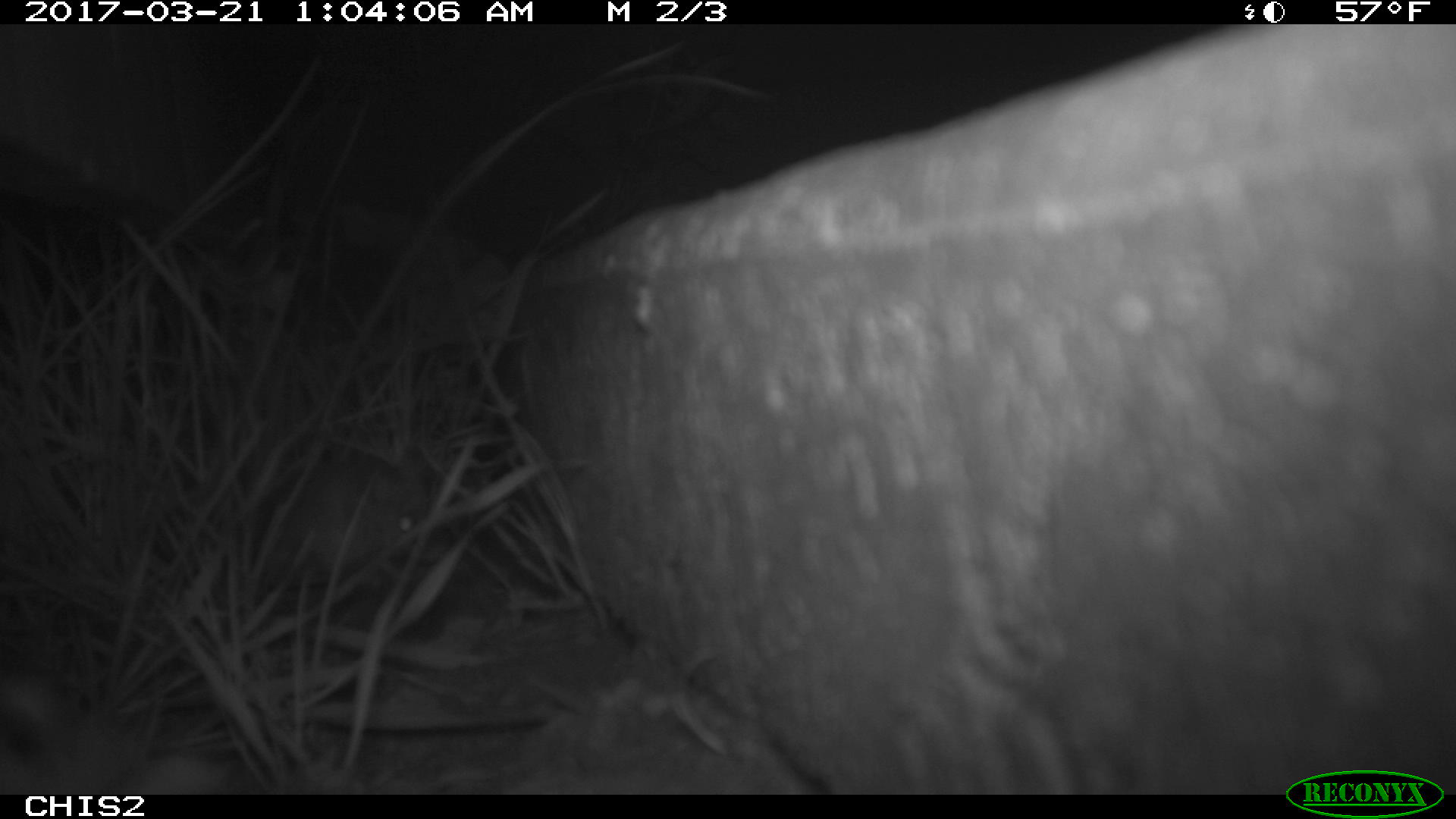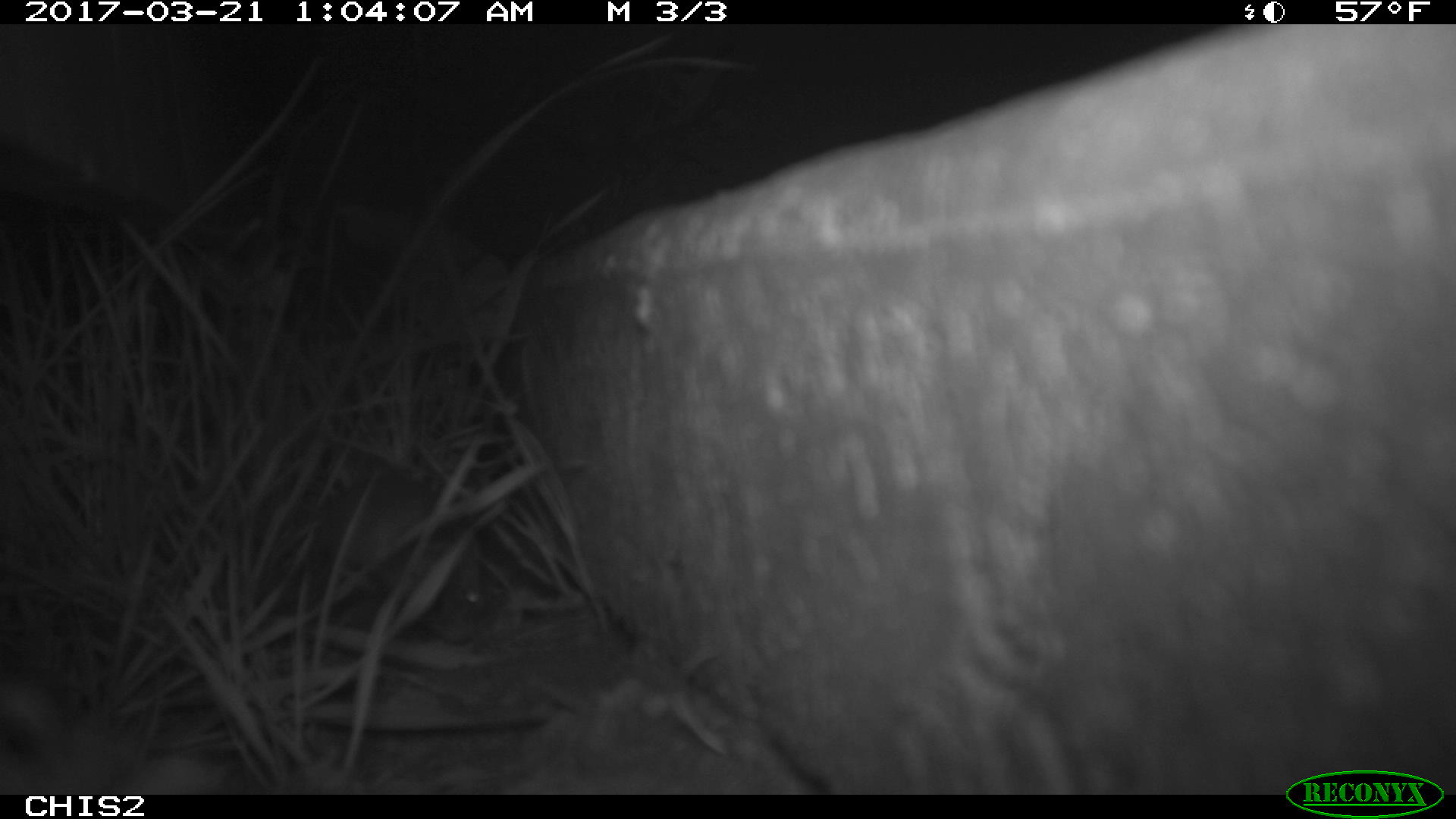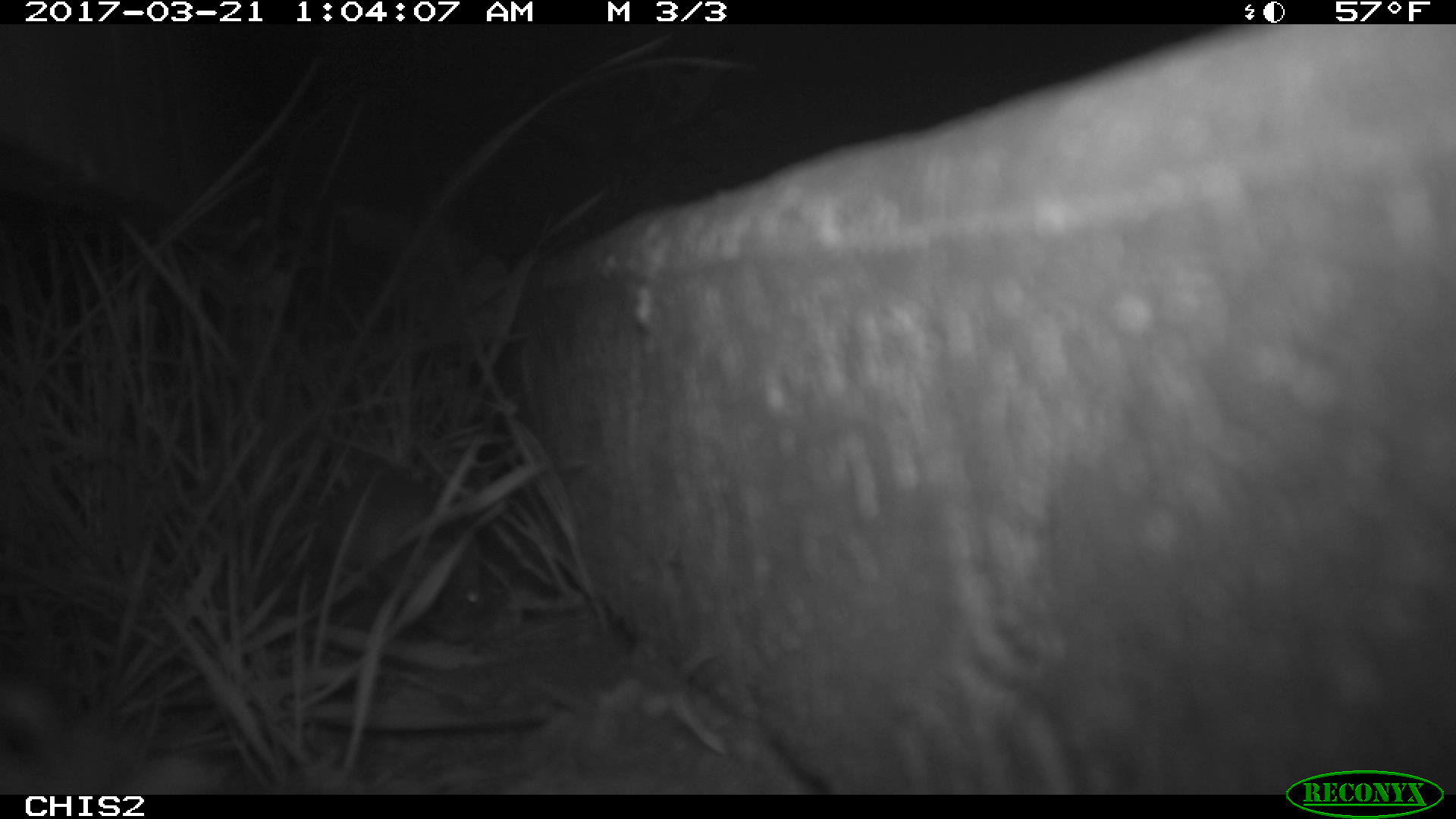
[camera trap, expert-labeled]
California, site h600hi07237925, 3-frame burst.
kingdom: Animalia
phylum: Chordata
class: Mammalia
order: Rodentia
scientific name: Rodentia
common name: rodent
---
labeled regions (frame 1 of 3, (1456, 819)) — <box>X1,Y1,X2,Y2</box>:
rodent: <box>247,444,422,587</box>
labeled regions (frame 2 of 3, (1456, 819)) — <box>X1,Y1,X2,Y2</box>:
rodent: <box>314,476,482,643</box>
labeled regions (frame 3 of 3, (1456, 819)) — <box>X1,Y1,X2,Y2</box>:
rodent: <box>315,475,486,645</box>